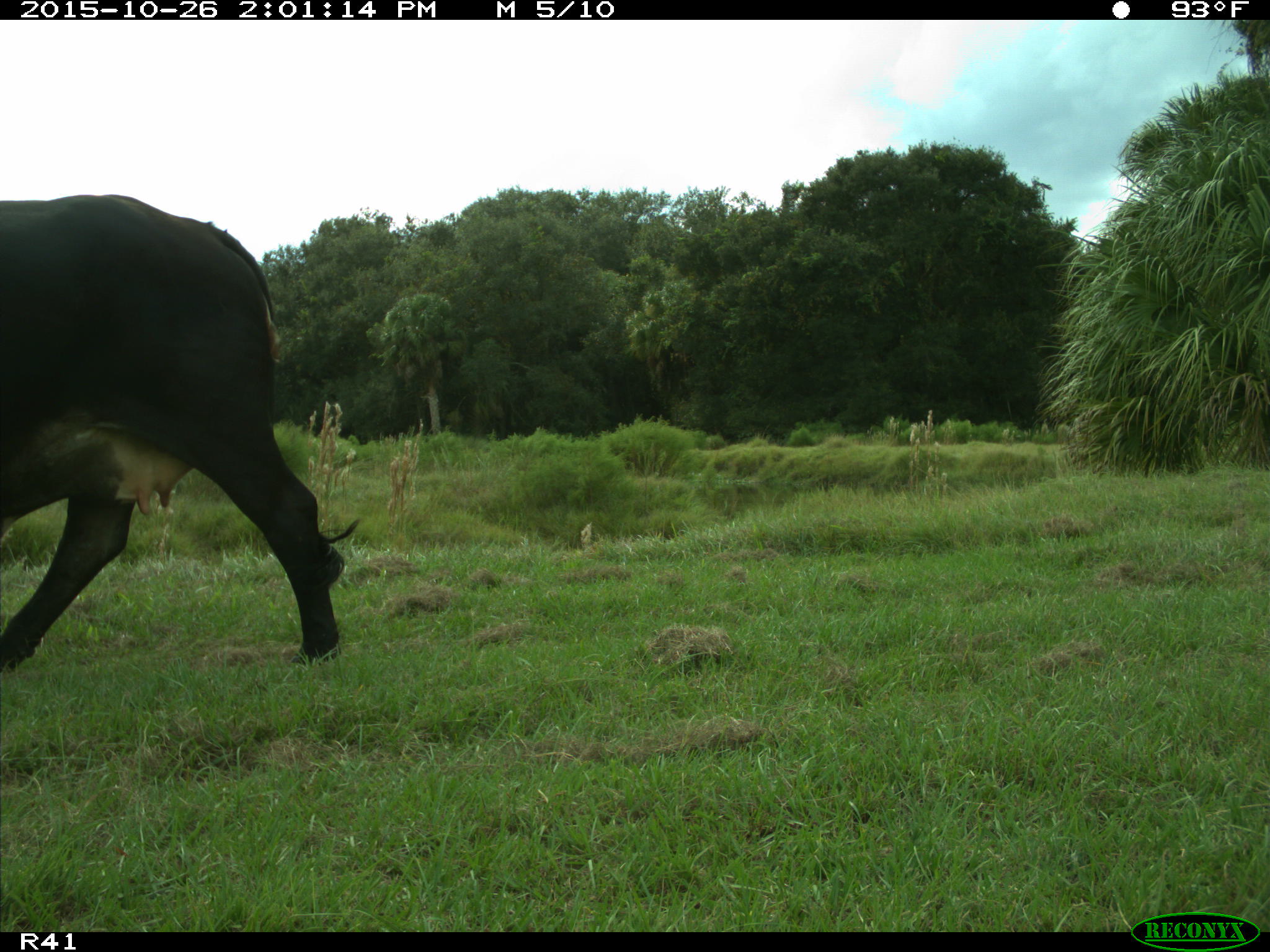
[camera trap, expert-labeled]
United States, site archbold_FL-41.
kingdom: Animalia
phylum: Chordata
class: Mammalia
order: Artiodactyla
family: Bovidae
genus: Bos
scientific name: Bos taurus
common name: domestic cow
Bos taurus (domestic cow).